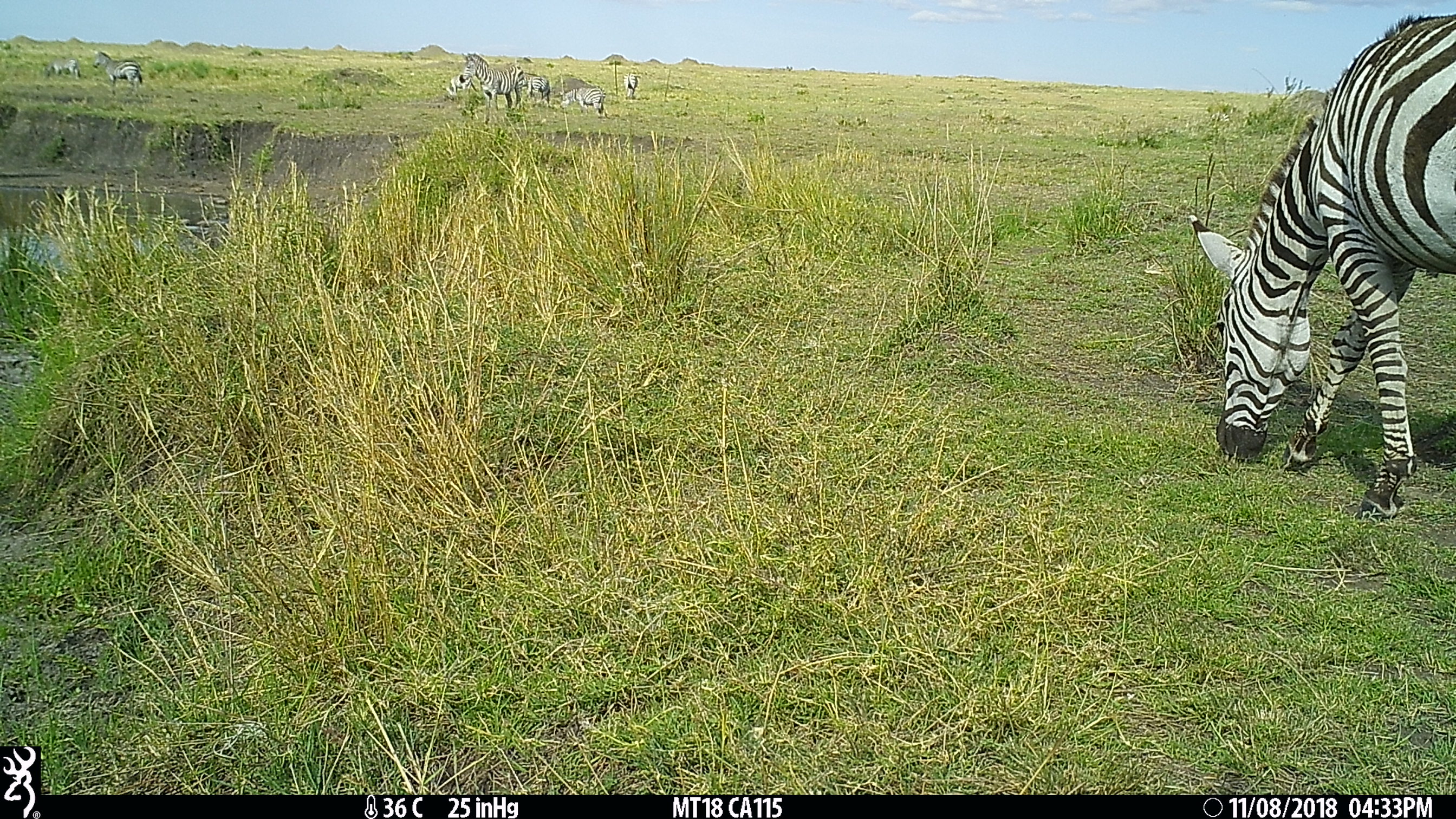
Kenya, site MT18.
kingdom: Animalia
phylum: Chordata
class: Mammalia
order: Perissodactyla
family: Equidae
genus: Equus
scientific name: Equus quagga burchellii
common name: burchell's zebra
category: zebra